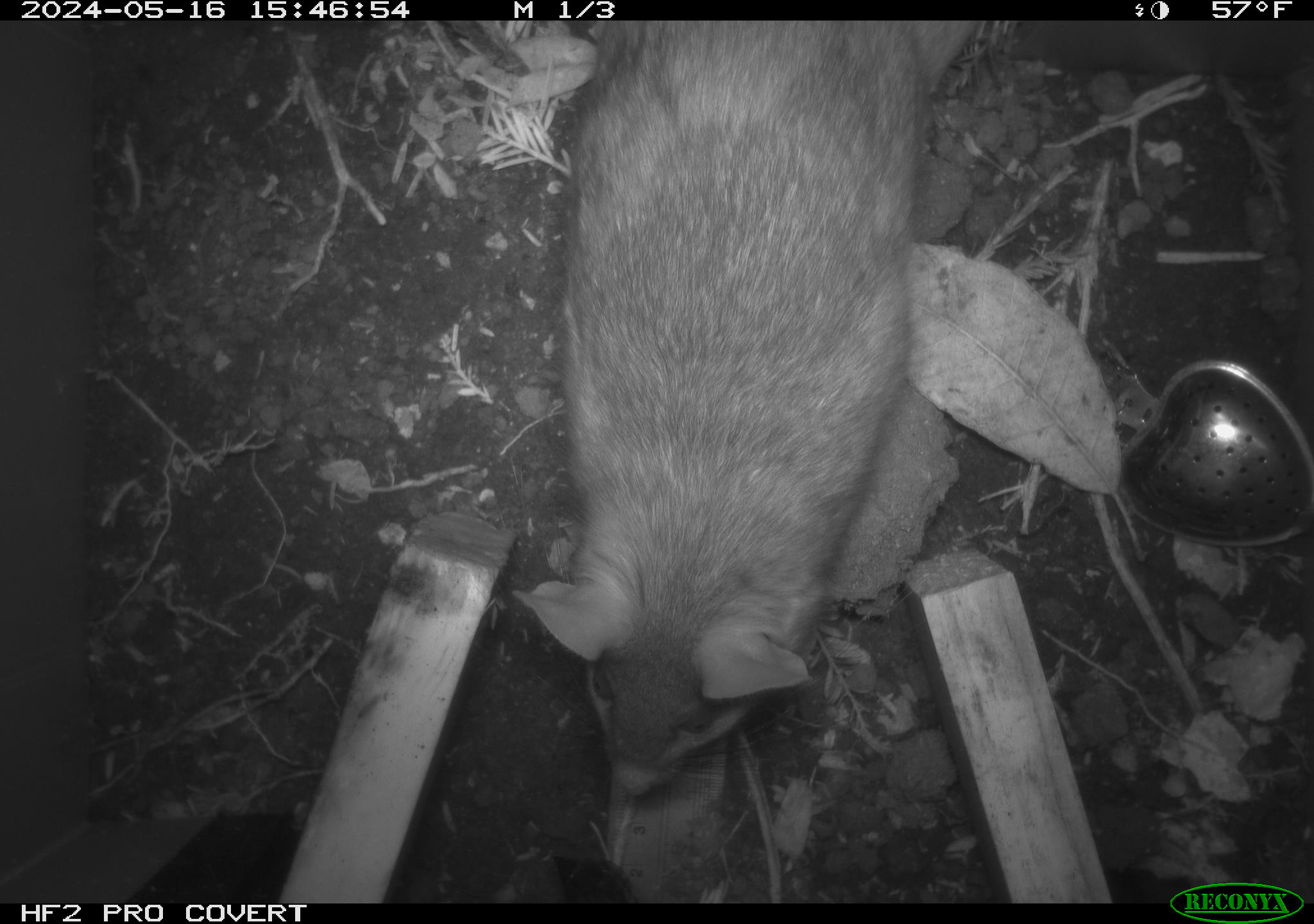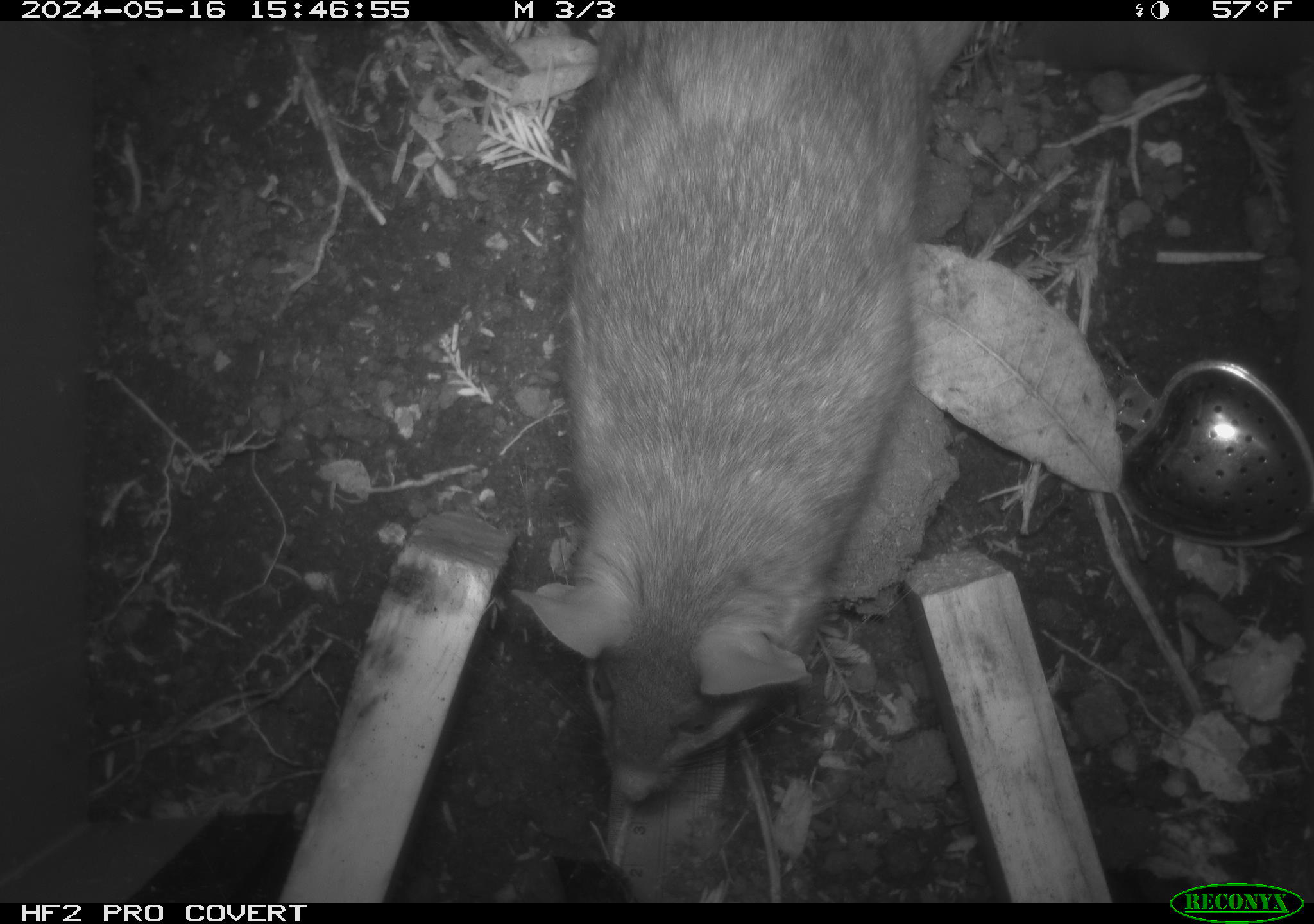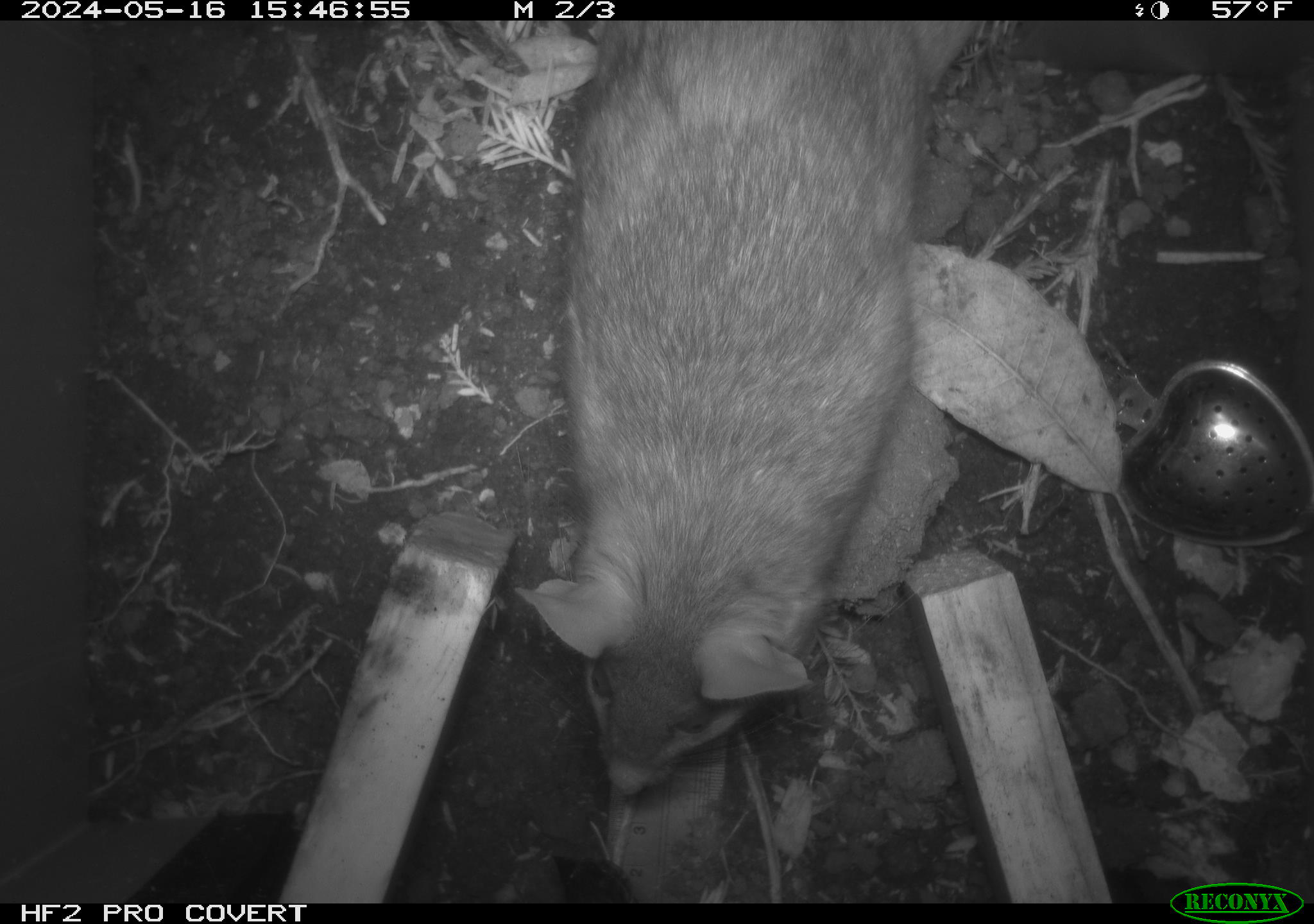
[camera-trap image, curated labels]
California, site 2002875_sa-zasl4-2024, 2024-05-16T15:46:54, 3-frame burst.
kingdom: Animalia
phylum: Chordata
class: Mammalia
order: Rodentia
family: Cricetidae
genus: Neotoma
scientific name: Neotoma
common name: pack rat or woodrat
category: neotoma species